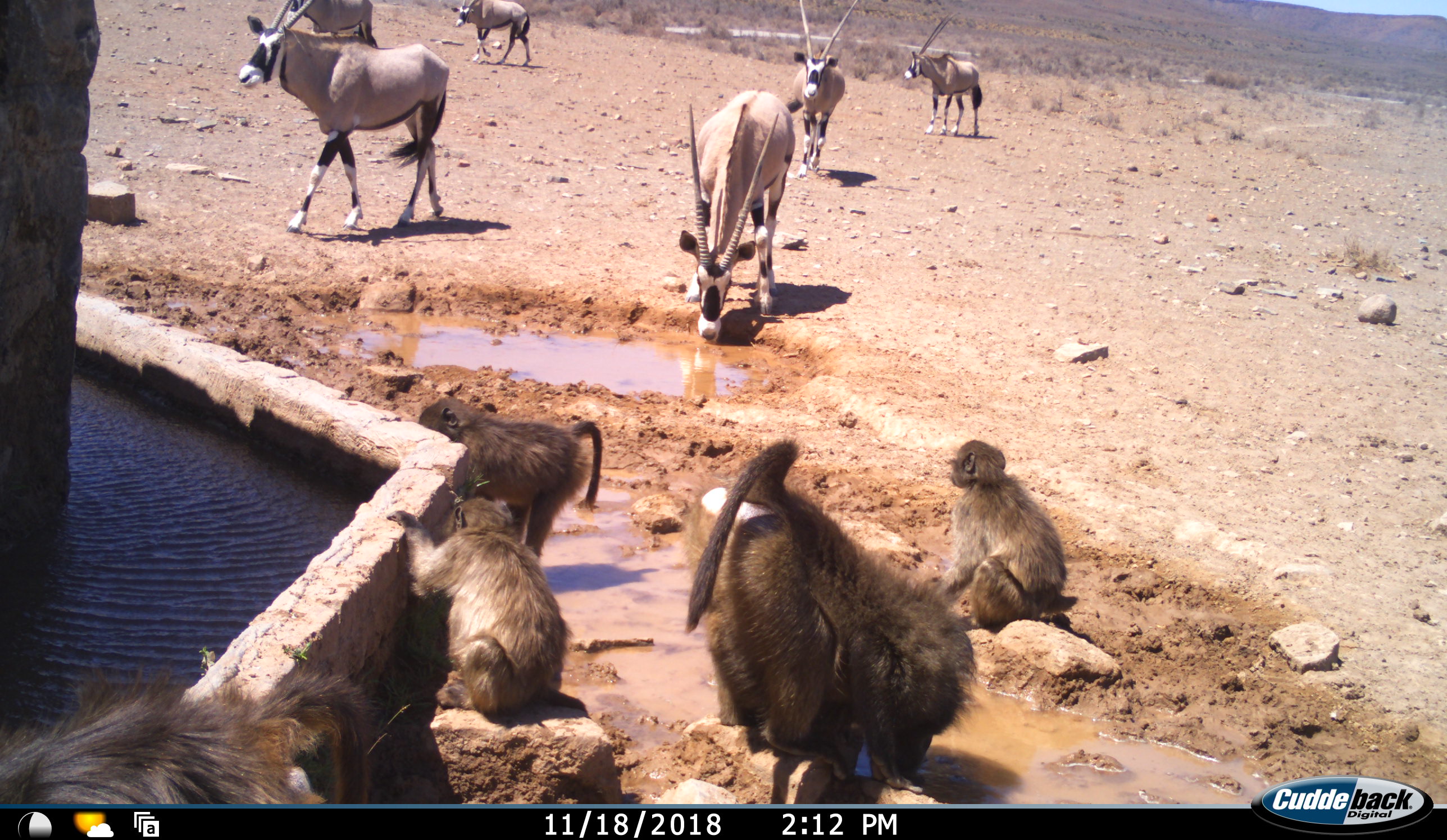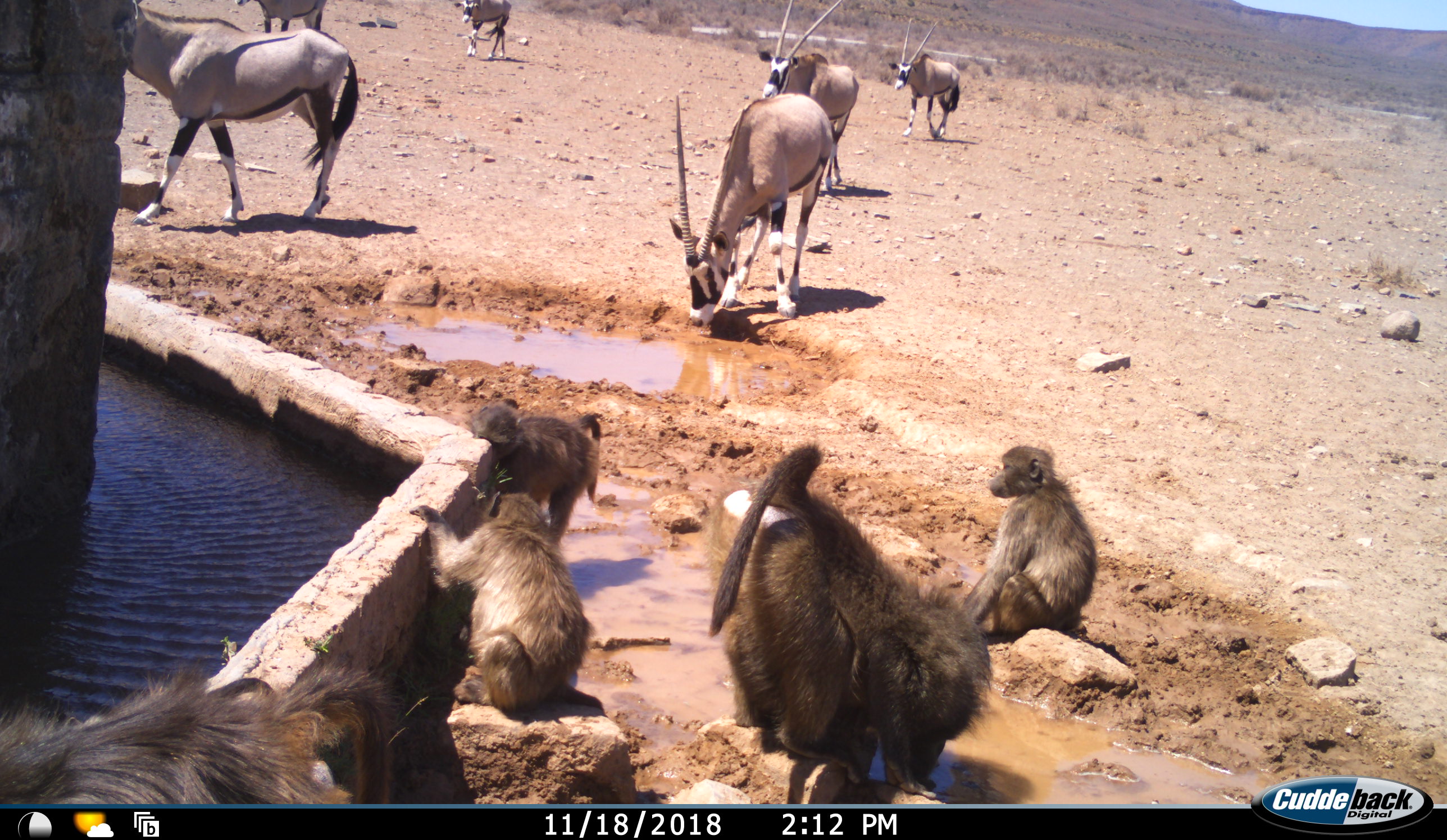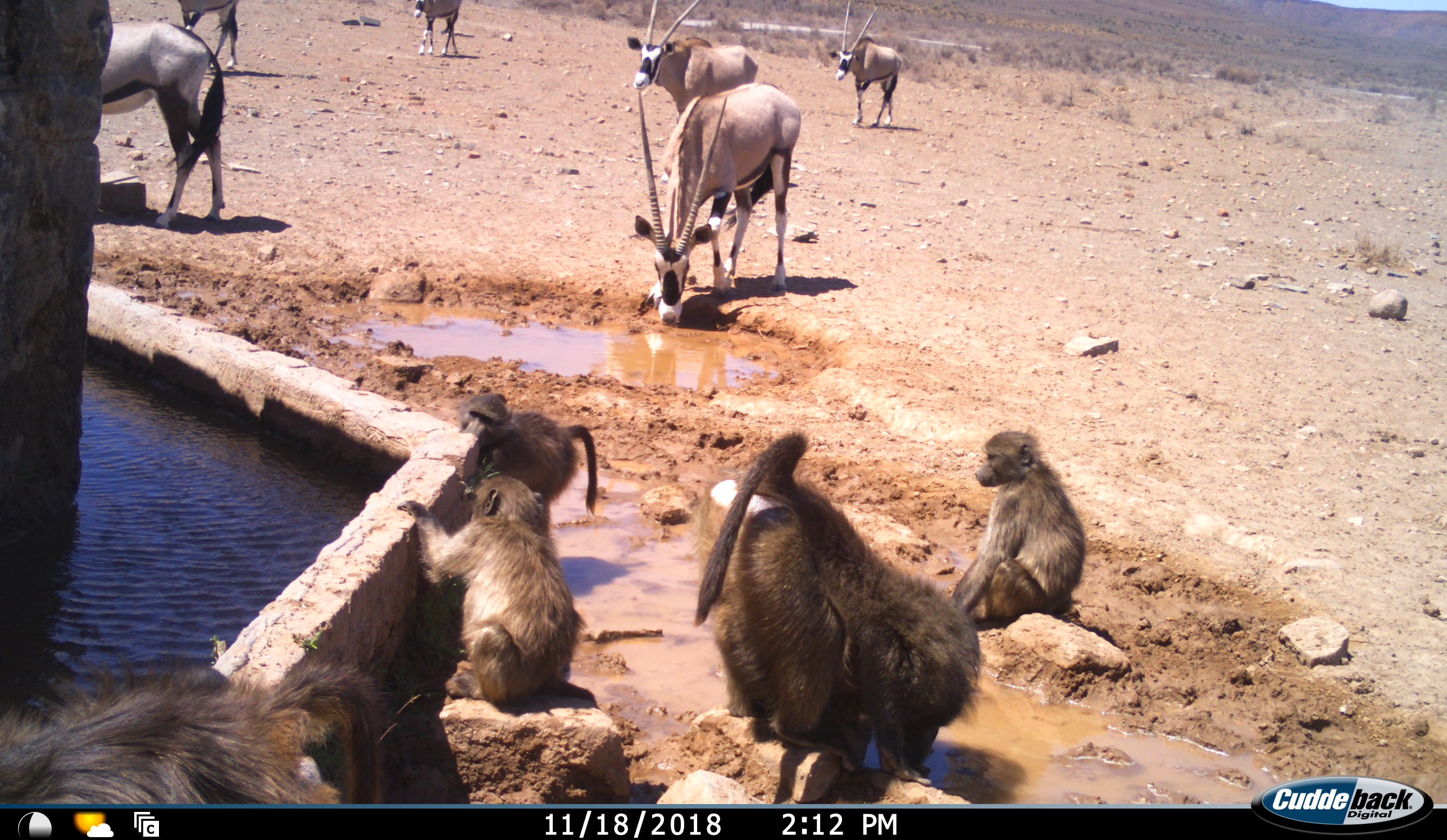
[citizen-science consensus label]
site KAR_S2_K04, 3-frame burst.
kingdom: Animalia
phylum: Chordata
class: Mammalia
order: Primates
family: Cercopithecidae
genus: Papio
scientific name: Papio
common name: baboon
Baboon (Papio), count 5. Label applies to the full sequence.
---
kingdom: Animalia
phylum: Chordata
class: Mammalia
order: Artiodactyla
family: Bovidae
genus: Oryx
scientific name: Oryx gazella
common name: gemsbok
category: oryx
Oryx (gemsbok) (Oryx gazella), count 6. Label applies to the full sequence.